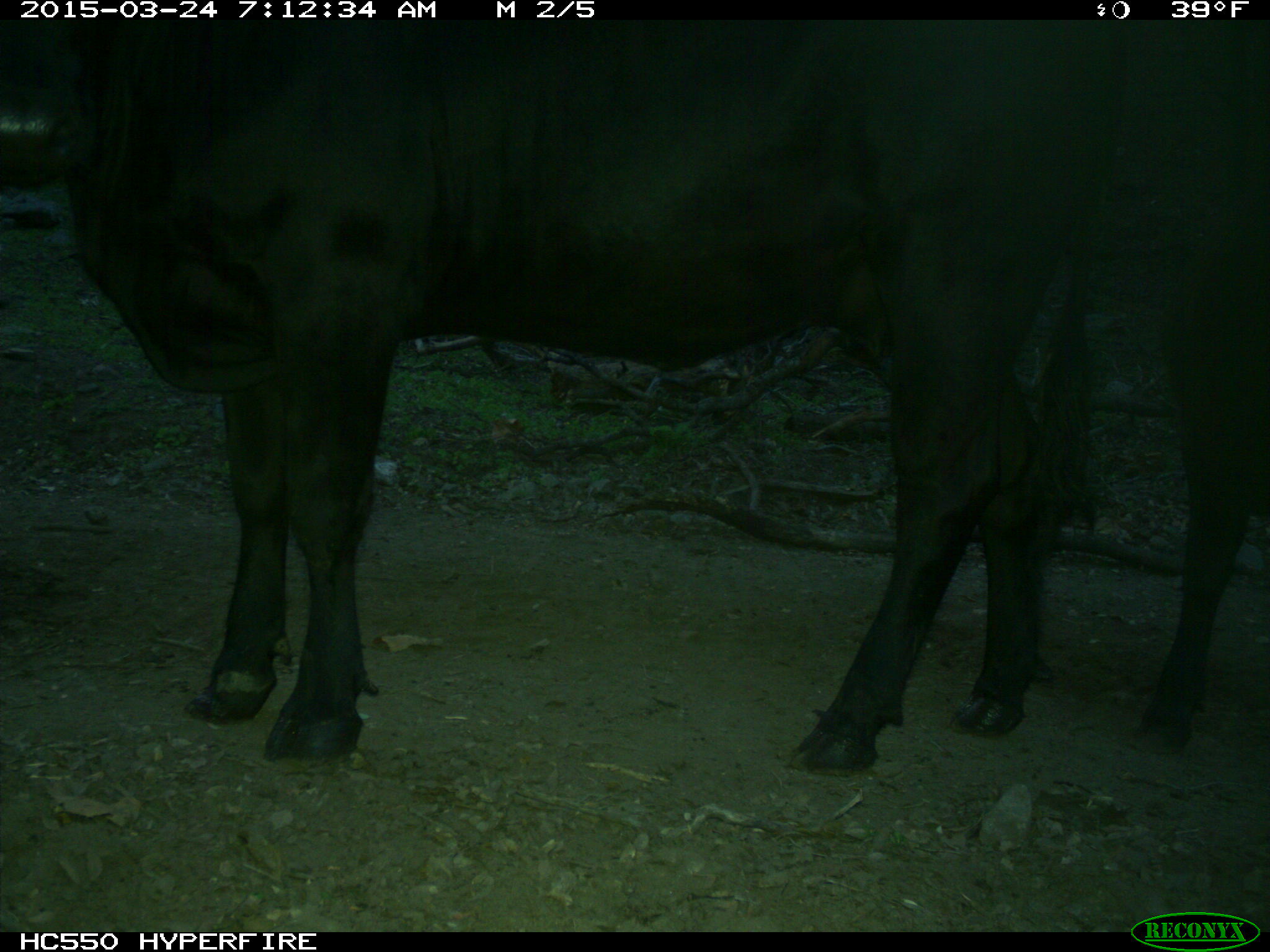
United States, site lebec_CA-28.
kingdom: Animalia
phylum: Chordata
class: Mammalia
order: Artiodactyla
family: Bovidae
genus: Bos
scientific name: Bos taurus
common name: domestic cow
Bos taurus (domestic cow).